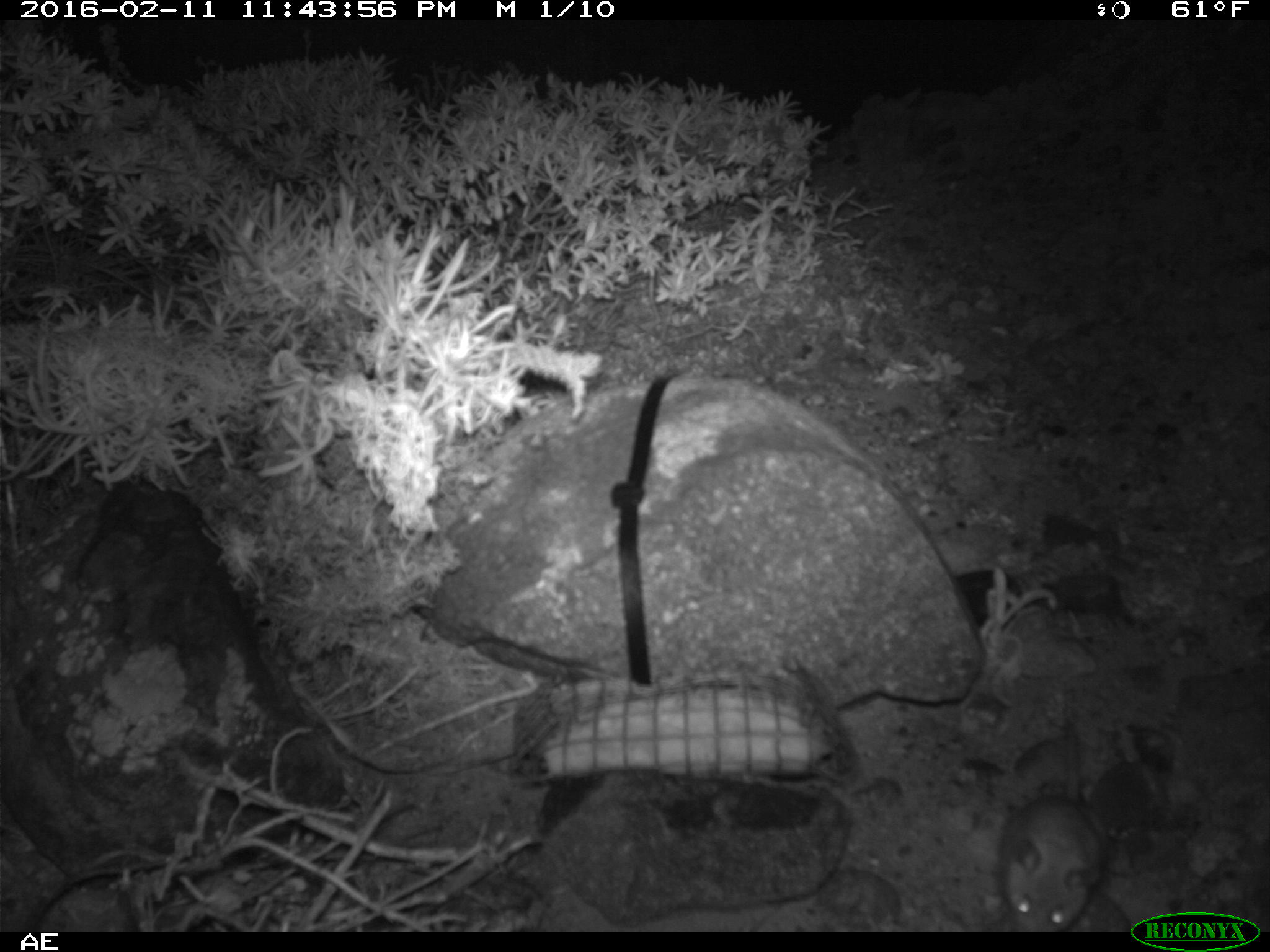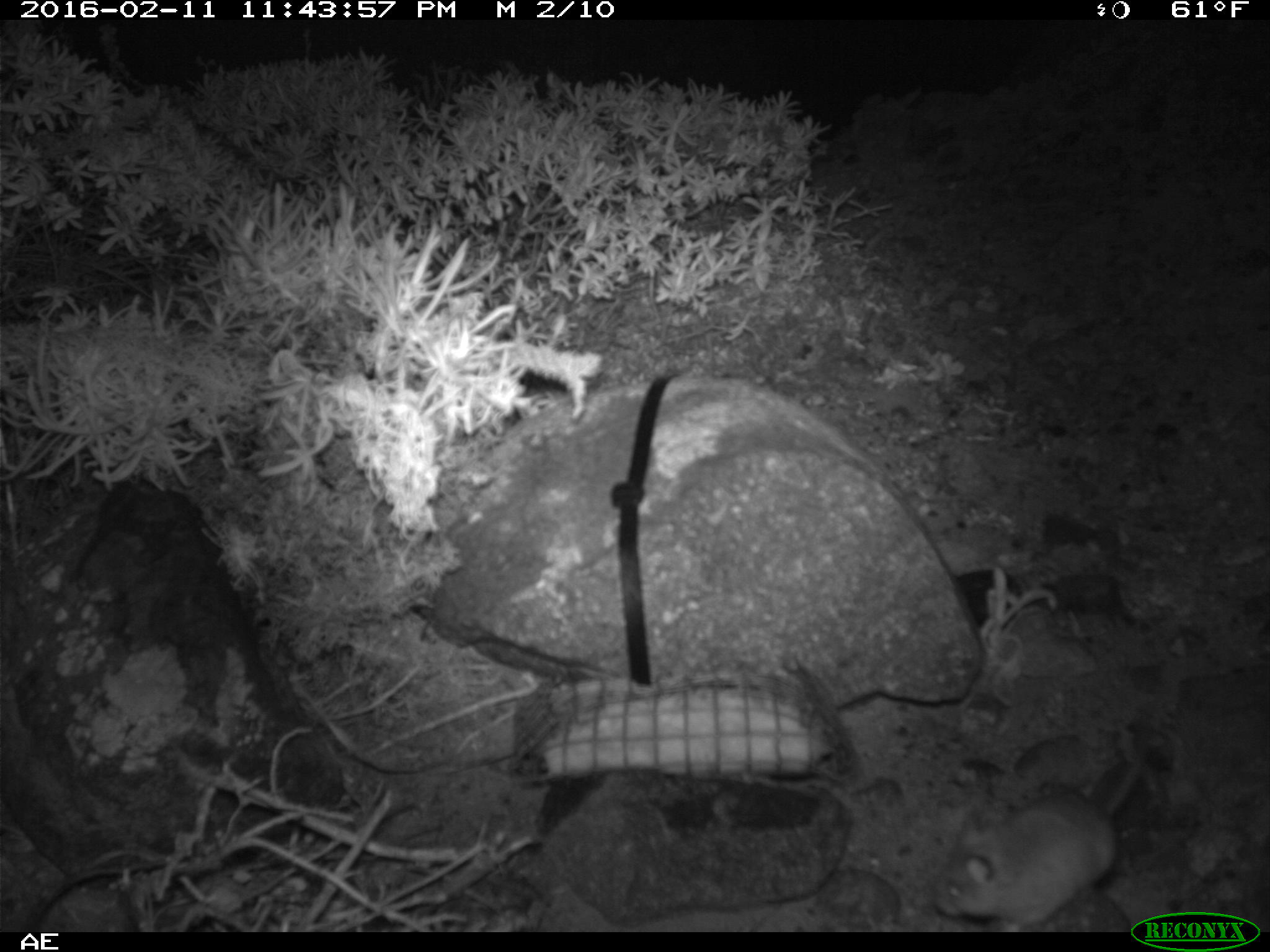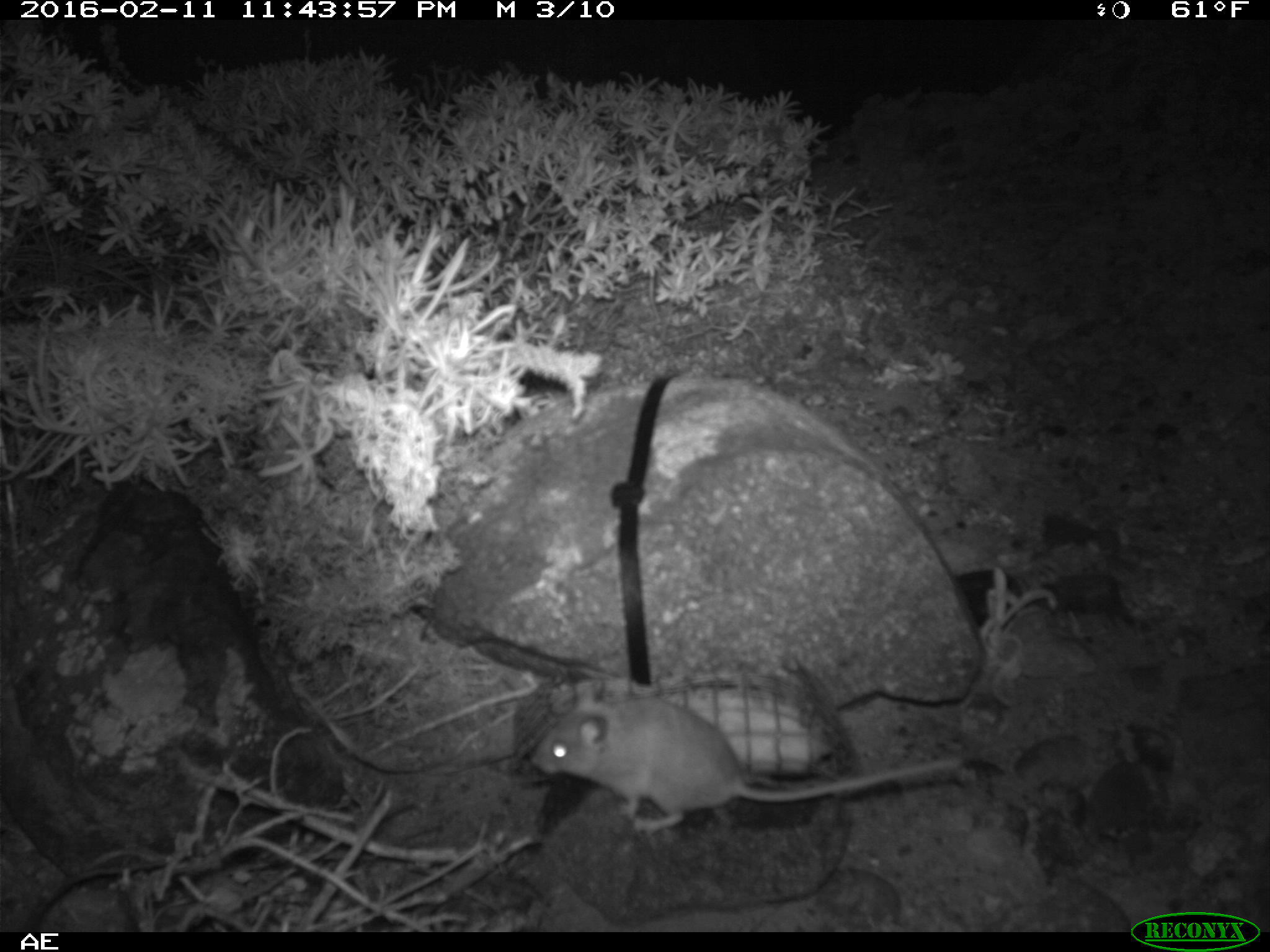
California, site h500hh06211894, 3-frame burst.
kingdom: Animalia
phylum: Chordata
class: Mammalia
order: Rodentia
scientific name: Rodentia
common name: rodent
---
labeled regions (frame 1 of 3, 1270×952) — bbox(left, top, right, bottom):
rodent: bbox(997, 694, 1104, 932)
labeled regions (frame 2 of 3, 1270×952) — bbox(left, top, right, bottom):
rodent: bbox(935, 726, 1148, 931)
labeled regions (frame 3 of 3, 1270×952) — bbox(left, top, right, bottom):
rodent: bbox(532, 680, 958, 836)